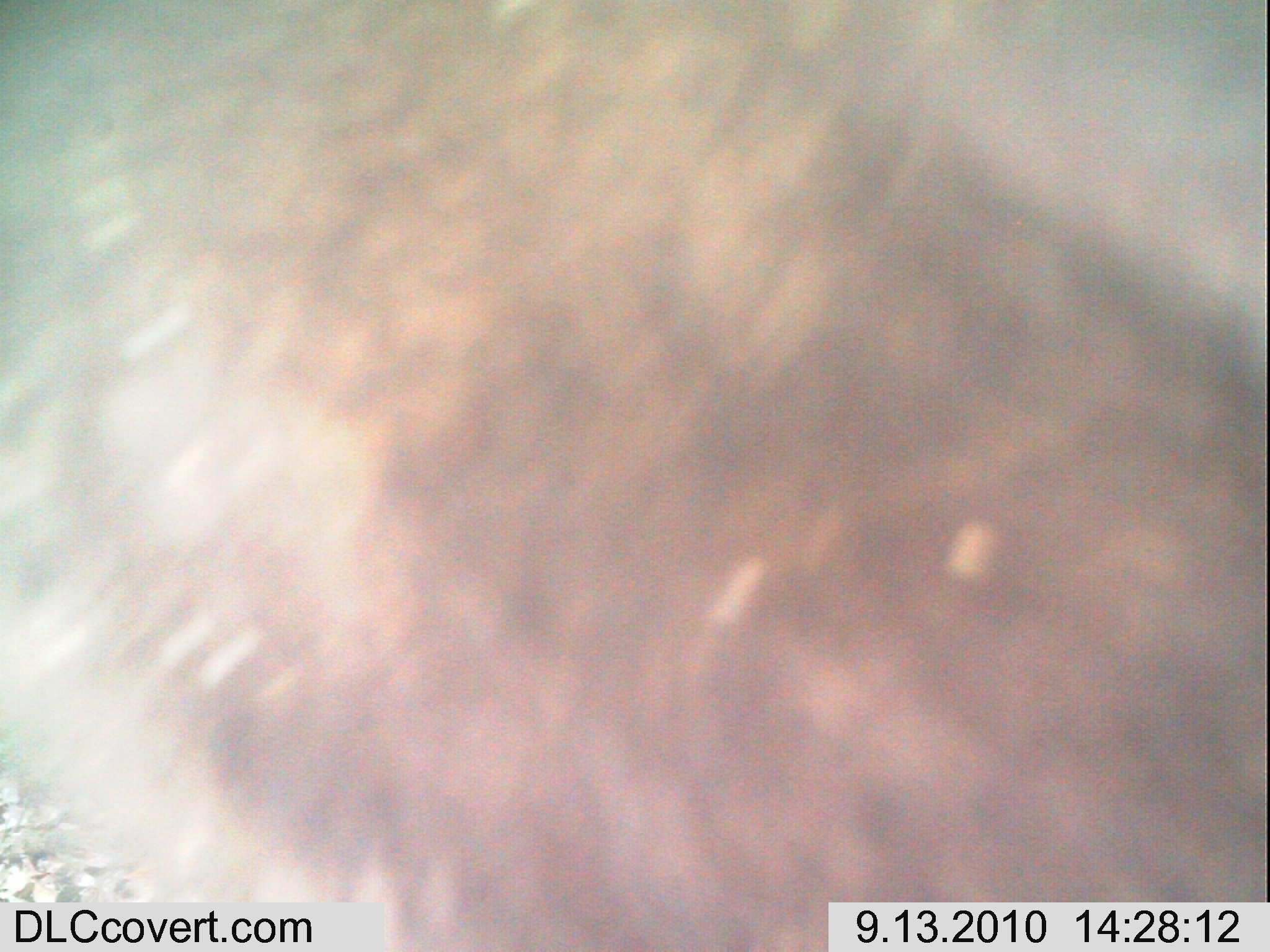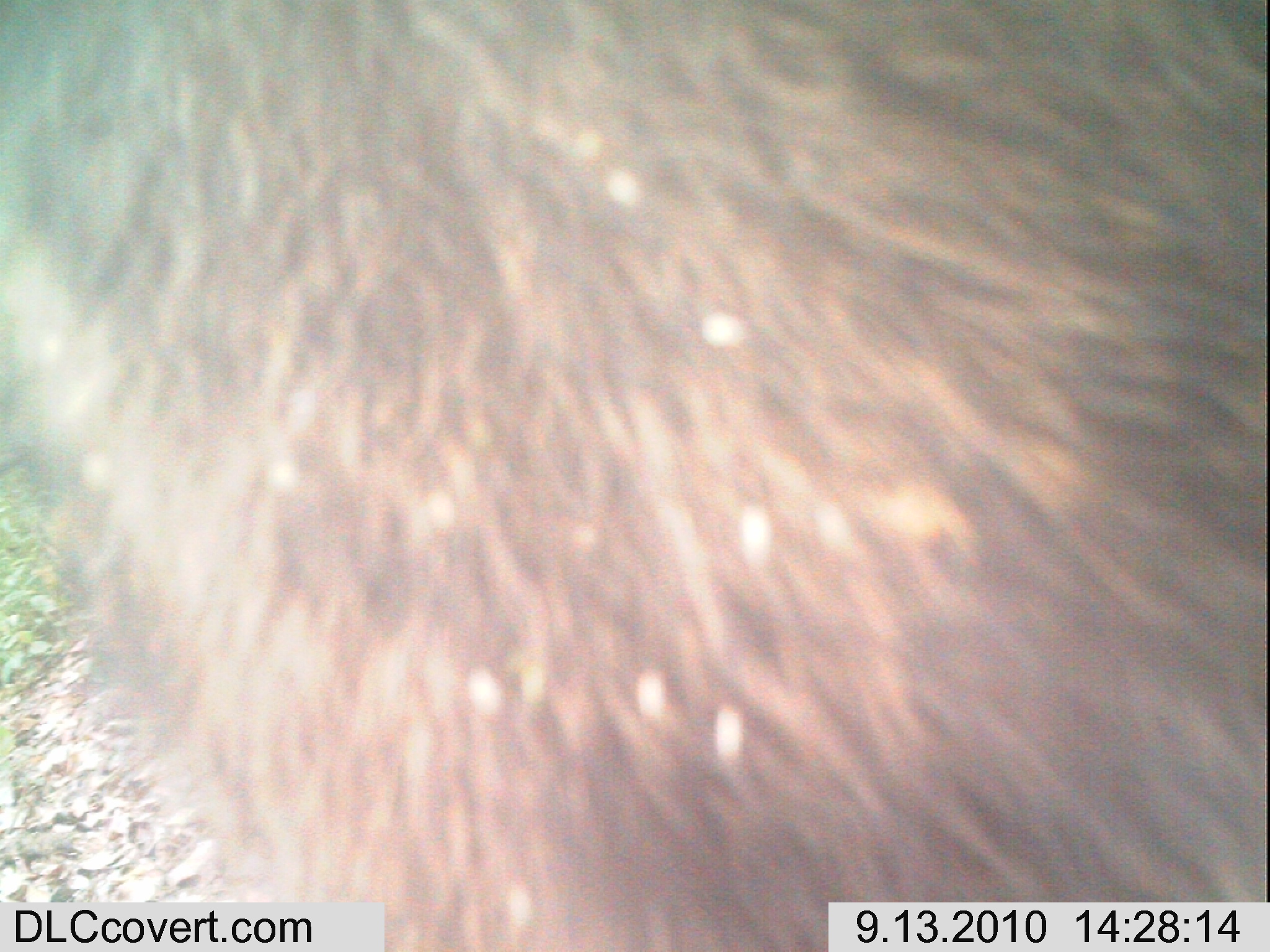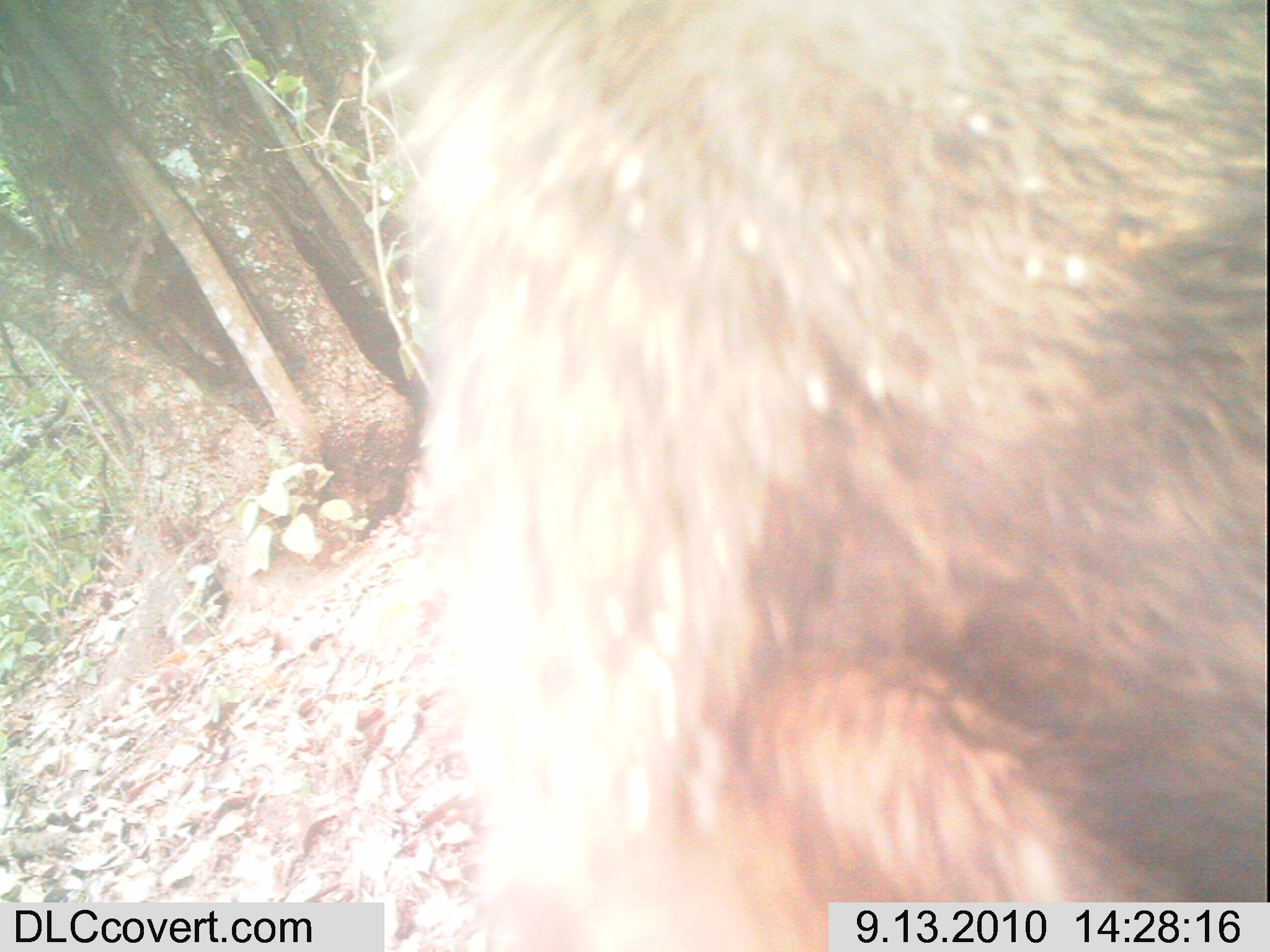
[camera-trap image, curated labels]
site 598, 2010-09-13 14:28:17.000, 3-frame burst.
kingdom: Animalia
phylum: Chordata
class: Mammalia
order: Primates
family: Cercopithecidae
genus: Papio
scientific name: Papio anubis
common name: olive baboon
Papio anubis (olive baboon), count 1.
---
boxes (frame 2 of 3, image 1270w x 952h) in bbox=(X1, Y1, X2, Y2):
papio anubis: bbox=(0, 2, 1269, 945)